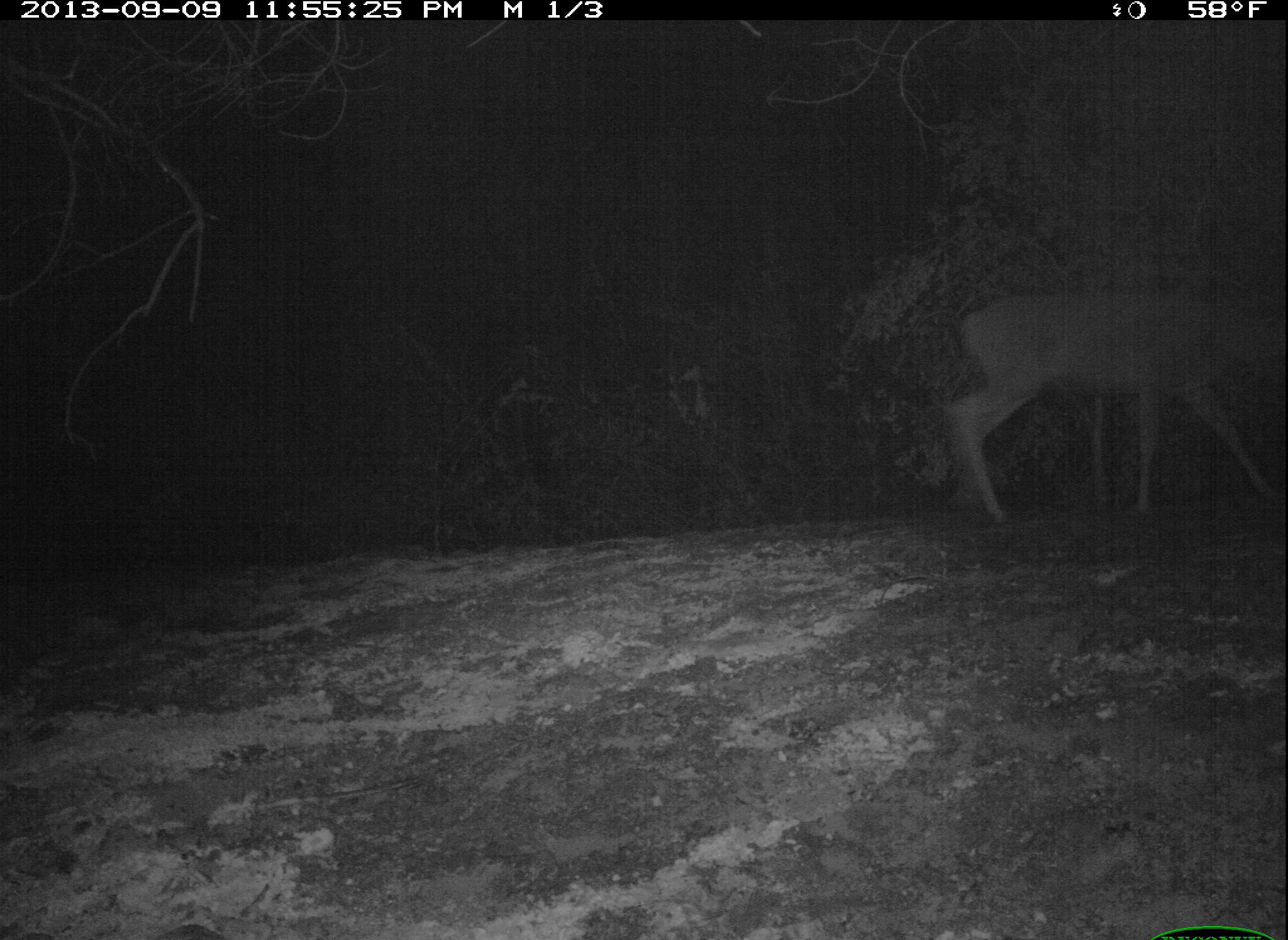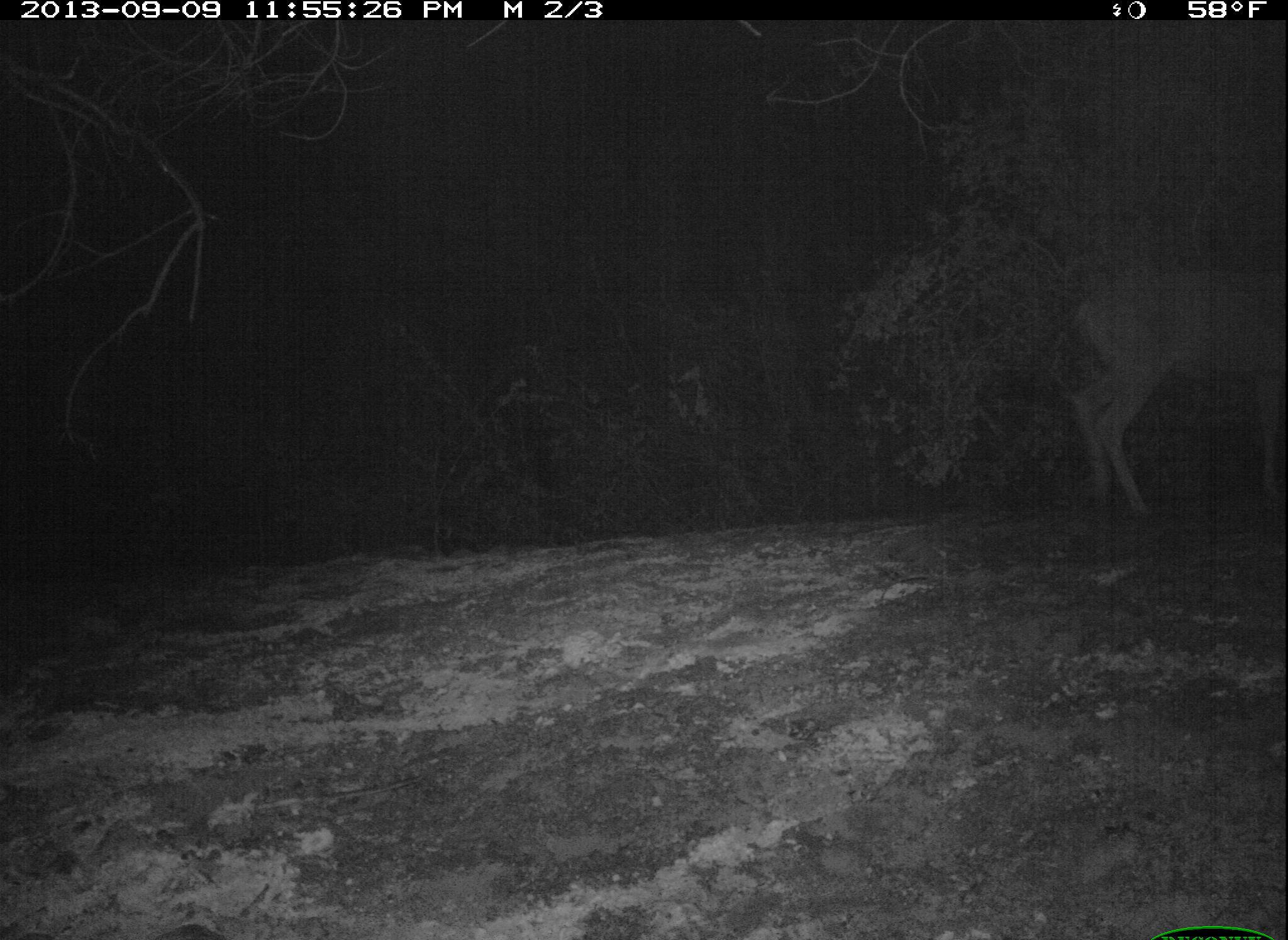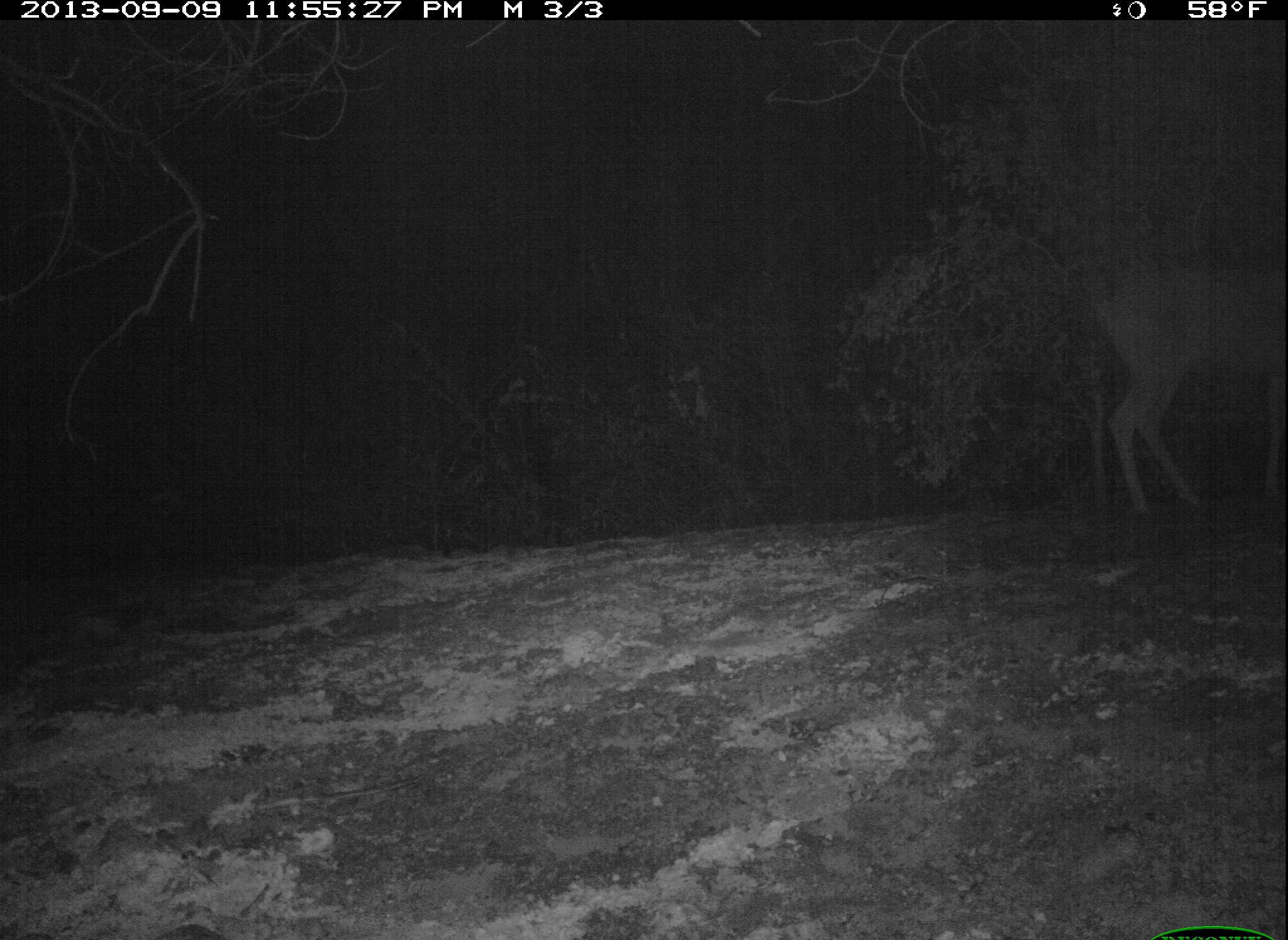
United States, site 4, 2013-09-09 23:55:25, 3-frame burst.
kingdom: Animalia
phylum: Chordata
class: Mammalia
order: Artiodactyla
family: Cervidae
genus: Odocoileus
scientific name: Odocoileus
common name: deer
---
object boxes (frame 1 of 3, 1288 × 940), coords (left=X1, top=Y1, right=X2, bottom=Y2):
deer: (left=944, top=295, right=1288, bottom=521)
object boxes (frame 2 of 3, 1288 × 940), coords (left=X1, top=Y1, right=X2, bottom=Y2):
deer: (left=1062, top=267, right=1288, bottom=524)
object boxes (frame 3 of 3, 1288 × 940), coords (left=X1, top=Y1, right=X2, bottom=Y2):
deer: (left=1098, top=273, right=1288, bottom=518)